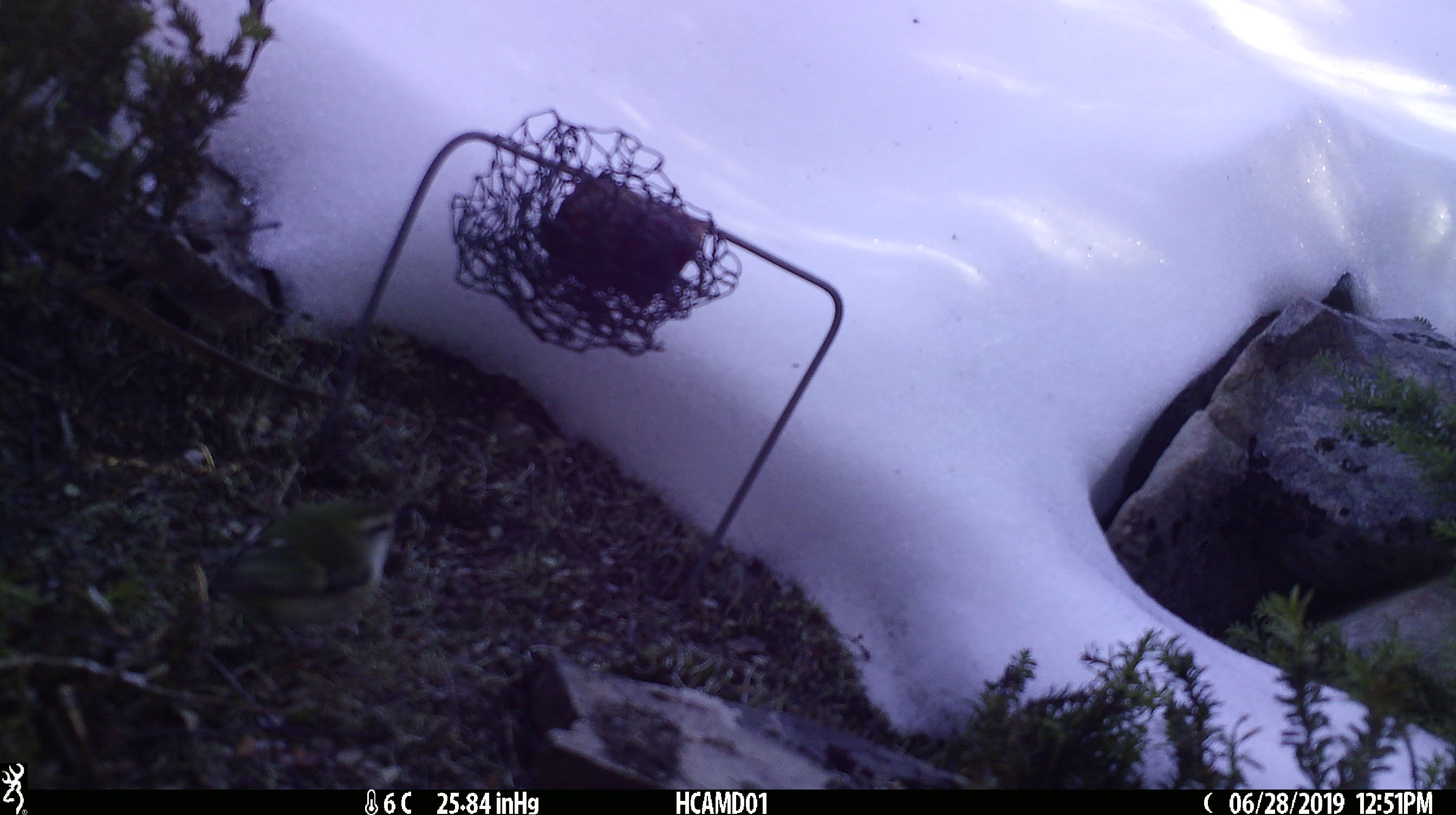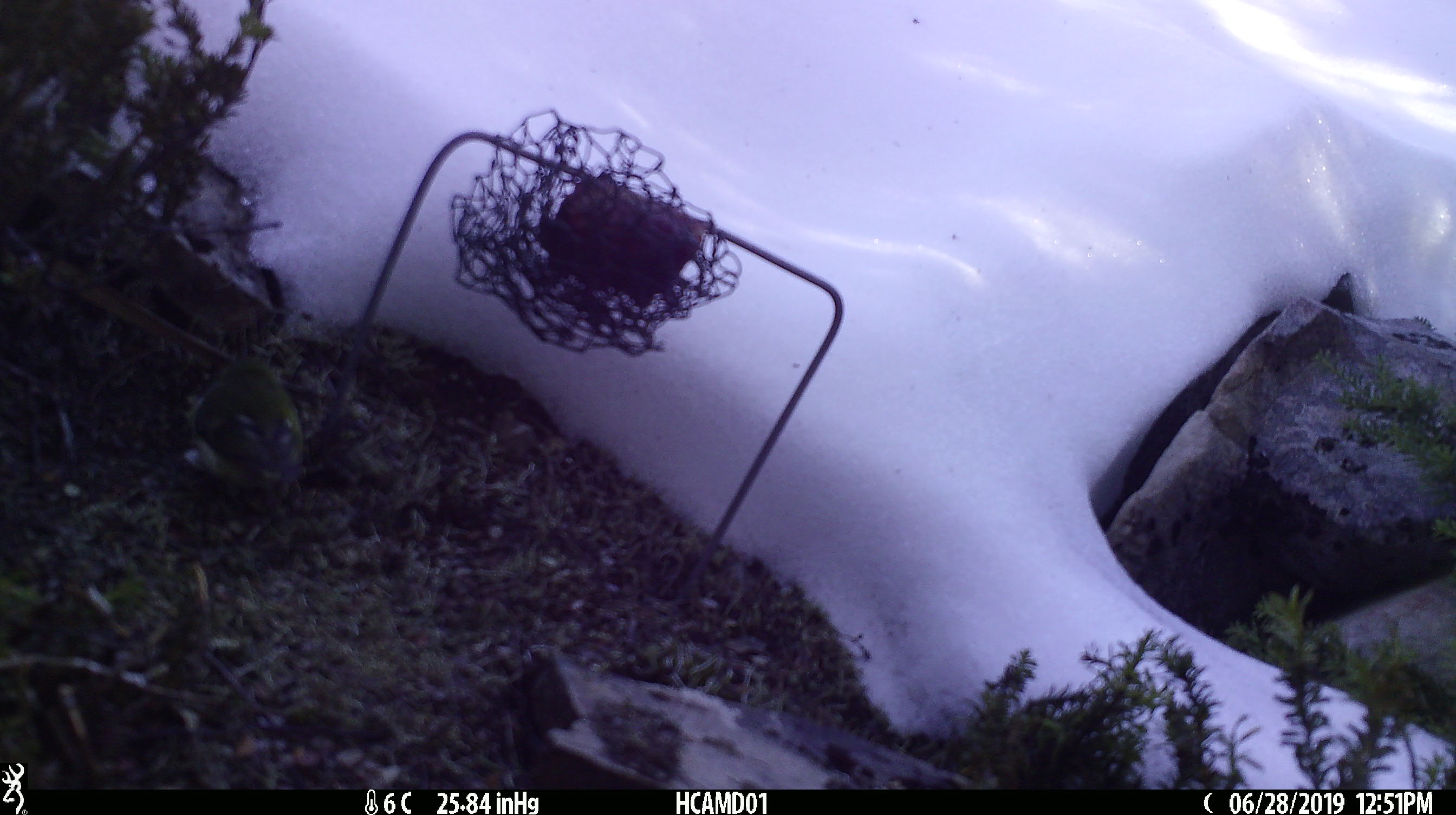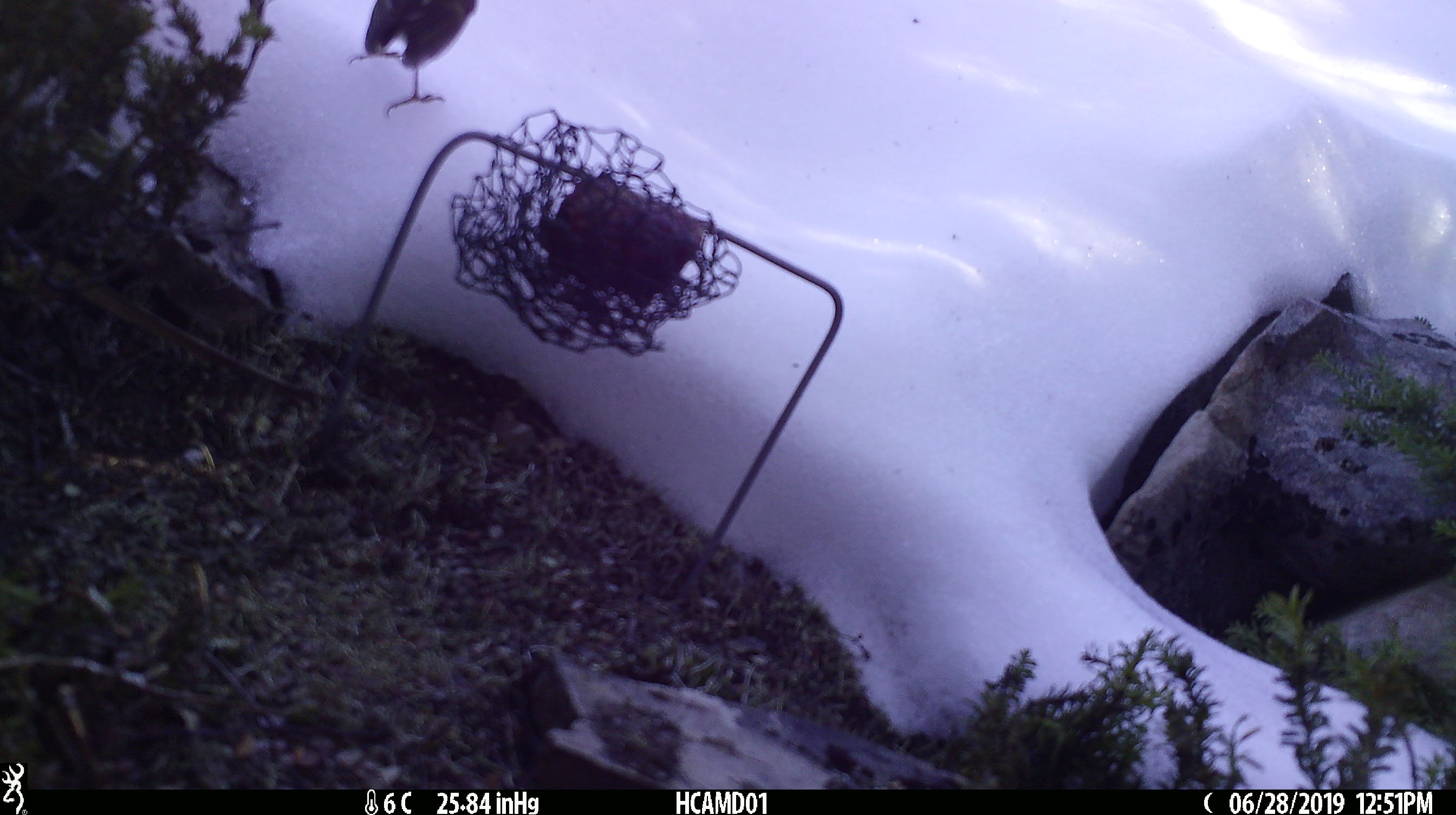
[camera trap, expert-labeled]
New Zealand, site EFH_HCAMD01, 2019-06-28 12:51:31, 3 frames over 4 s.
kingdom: Animalia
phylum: Chordata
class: Aves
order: Passeriformes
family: Acanthisittidae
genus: Acanthisitta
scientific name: Acanthisitta chloris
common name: rifleman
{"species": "rifleman (Acanthisitta chloris)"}